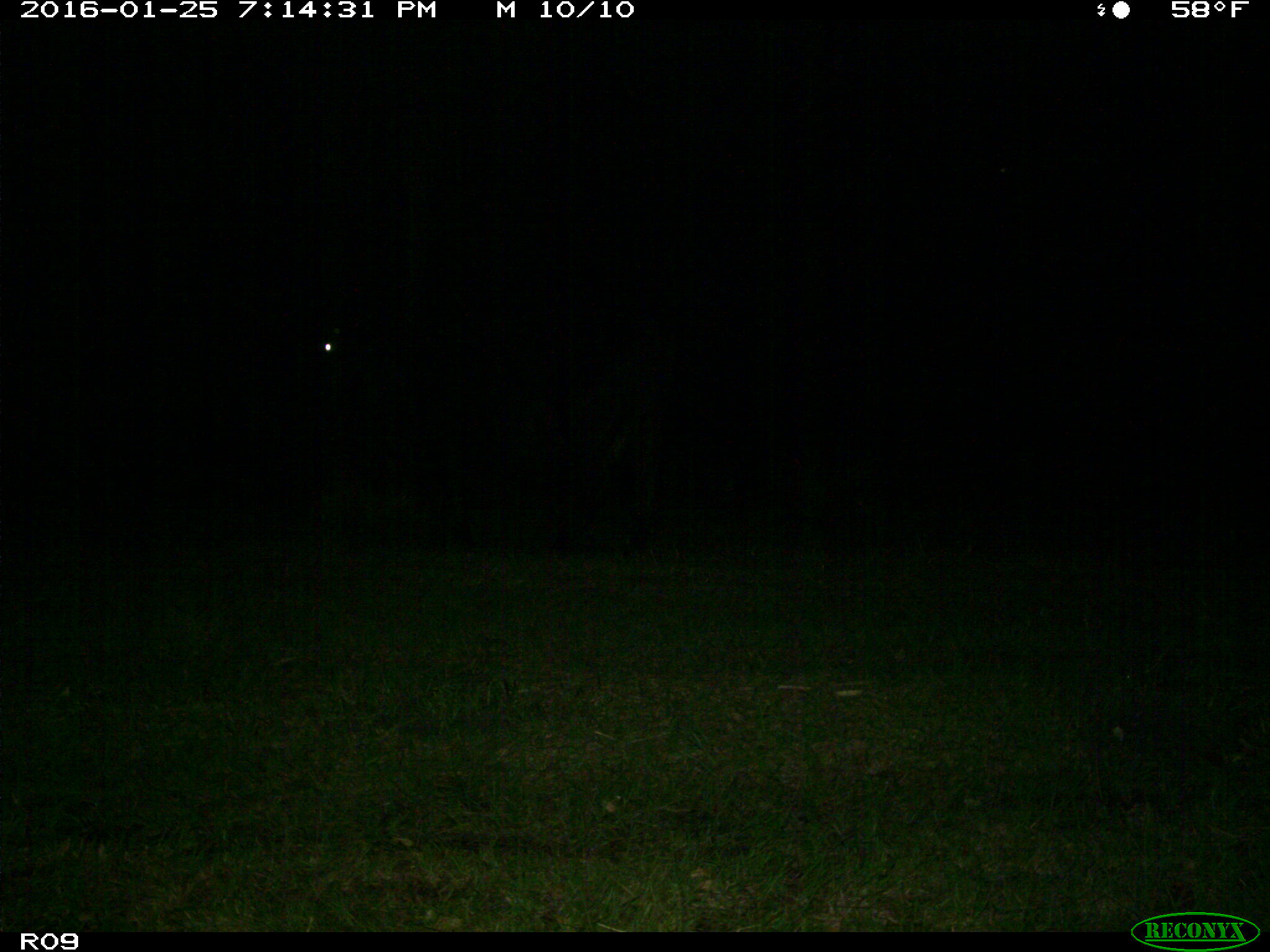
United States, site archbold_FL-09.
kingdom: Animalia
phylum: Chordata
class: Mammalia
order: Artiodactyla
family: Bovidae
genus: Bos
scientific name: Bos taurus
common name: domestic cow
Bos taurus (domestic cow).